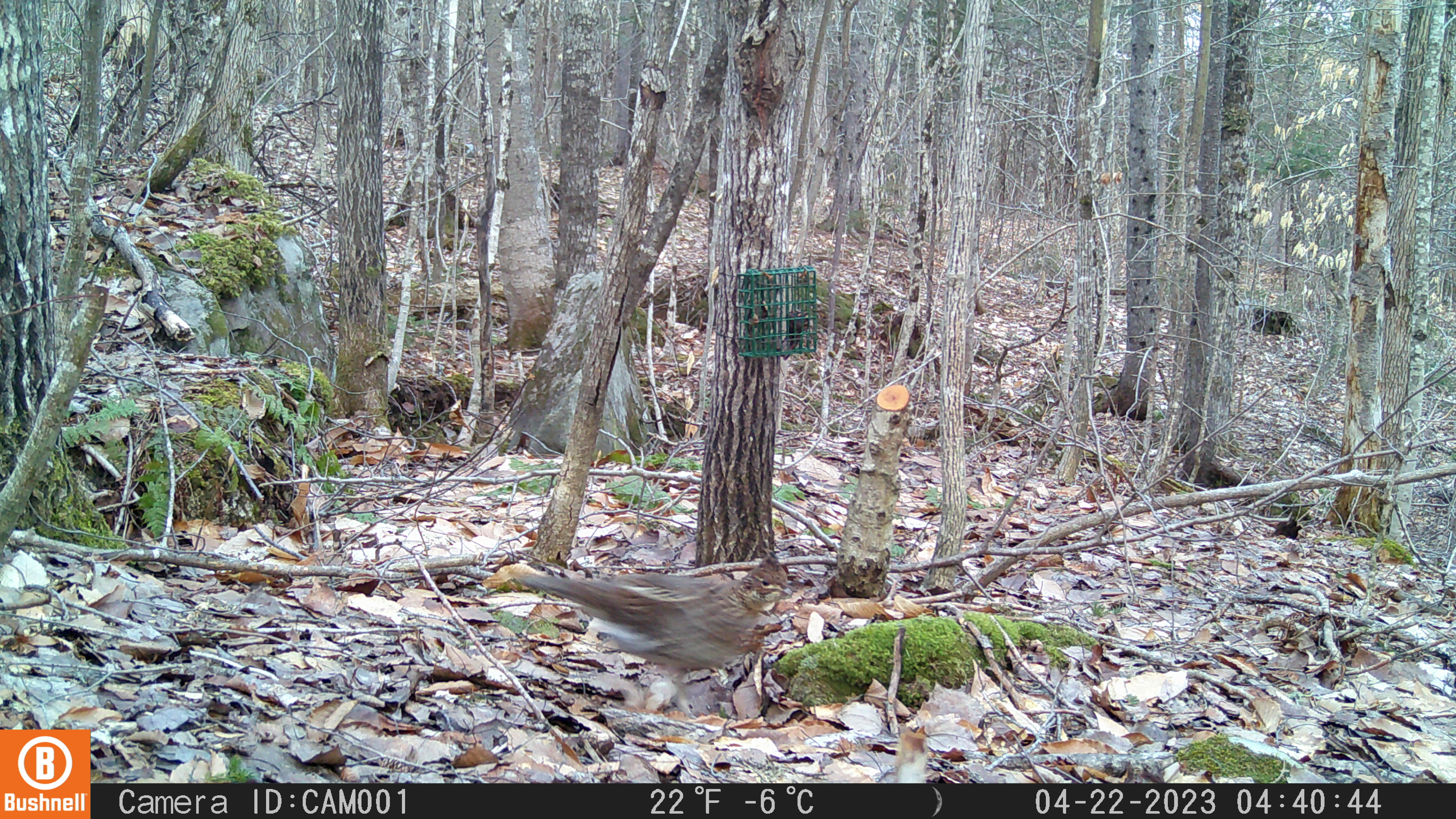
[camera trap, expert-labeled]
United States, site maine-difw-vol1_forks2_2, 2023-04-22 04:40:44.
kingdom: Animalia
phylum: Chordata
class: Aves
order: Galliformes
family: Phasianidae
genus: Bonasa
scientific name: Bonasa umbellus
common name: ruffed grouse